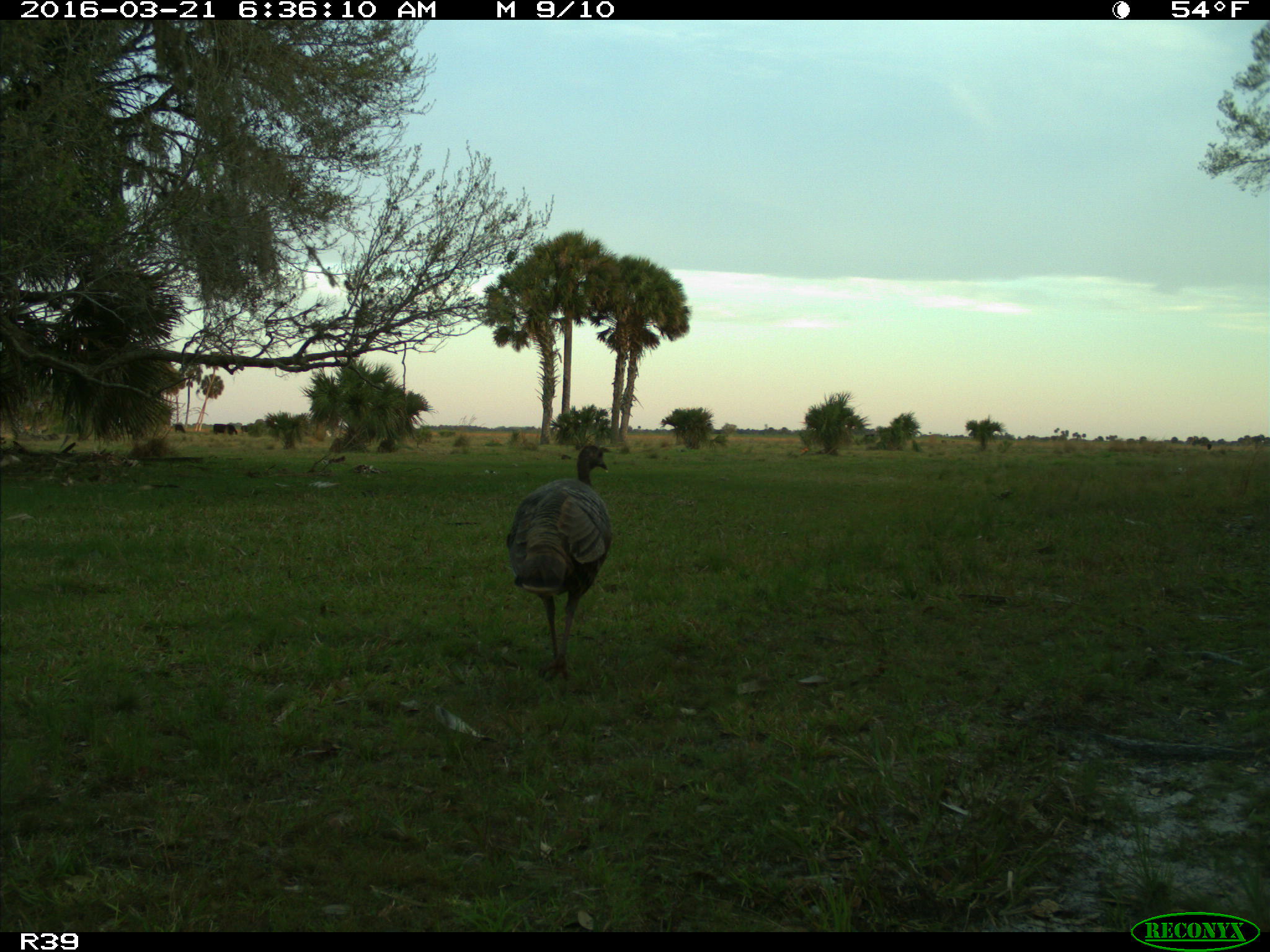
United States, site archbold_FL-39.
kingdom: Animalia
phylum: Chordata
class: Aves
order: Galliformes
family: Phasianidae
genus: Meleagris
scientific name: Meleagris gallopavo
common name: wild turkey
Meleagris gallopavo (wild turkey).